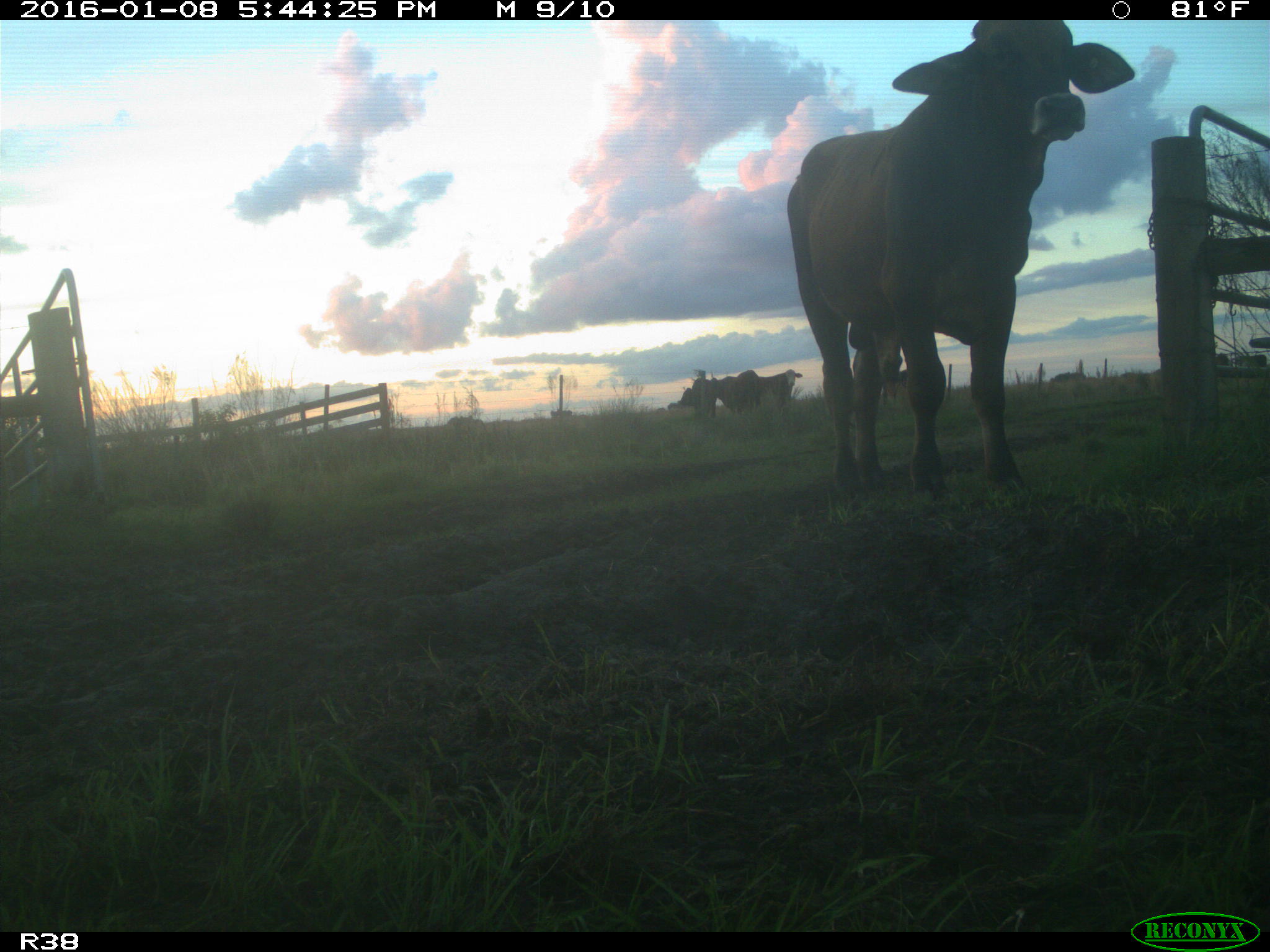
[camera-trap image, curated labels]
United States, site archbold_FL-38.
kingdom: Animalia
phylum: Chordata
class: Mammalia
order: Artiodactyla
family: Bovidae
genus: Bos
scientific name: Bos taurus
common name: domestic cow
Bos taurus (domestic cow).